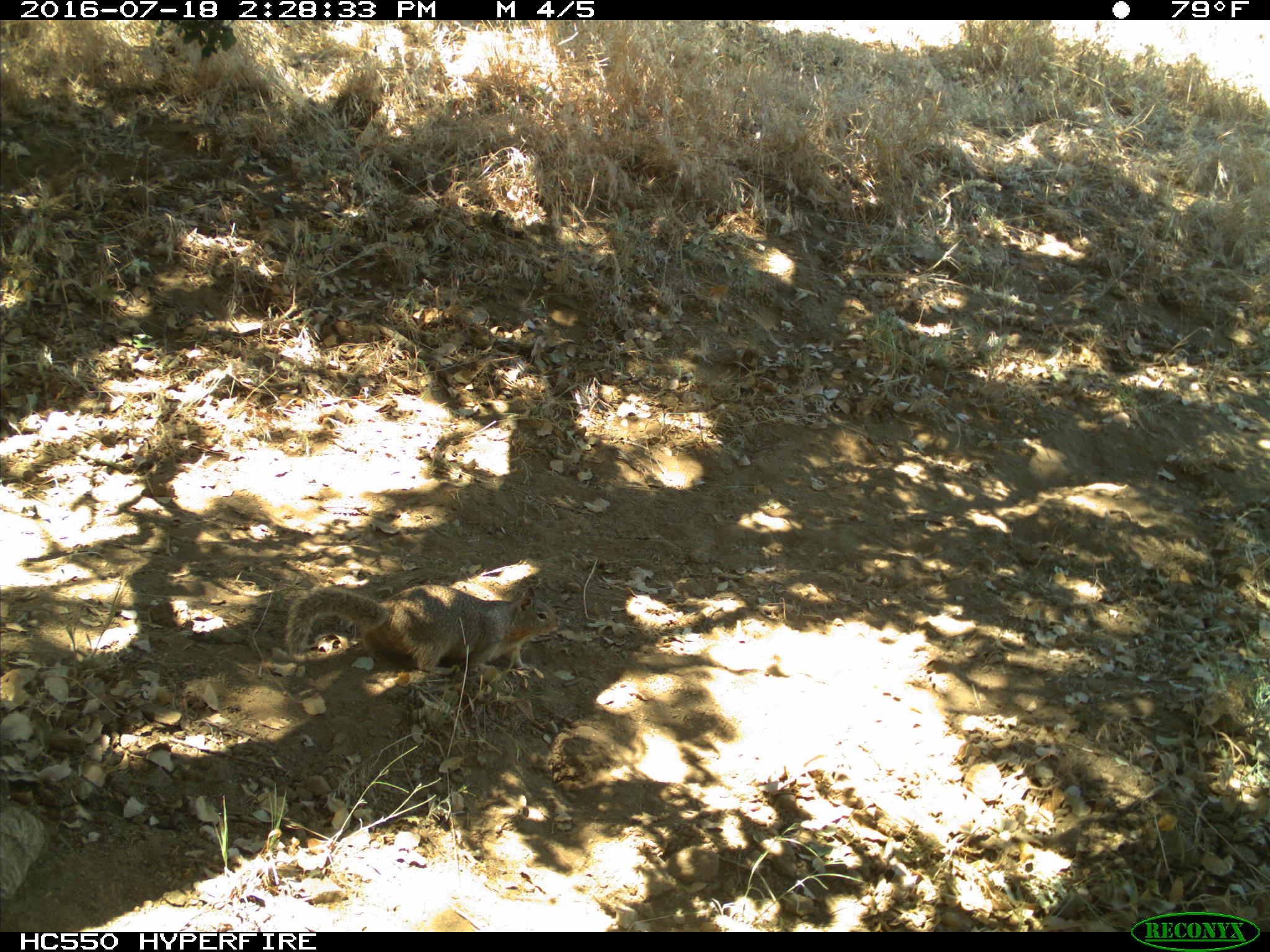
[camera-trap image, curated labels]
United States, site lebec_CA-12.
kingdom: Animalia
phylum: Chordata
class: Mammalia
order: Rodentia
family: Sciuridae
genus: Otospermophilus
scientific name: Otospermophilus beecheyi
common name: california ground squirrel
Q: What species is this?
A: Otospermophilus beecheyi (california ground squirrel).